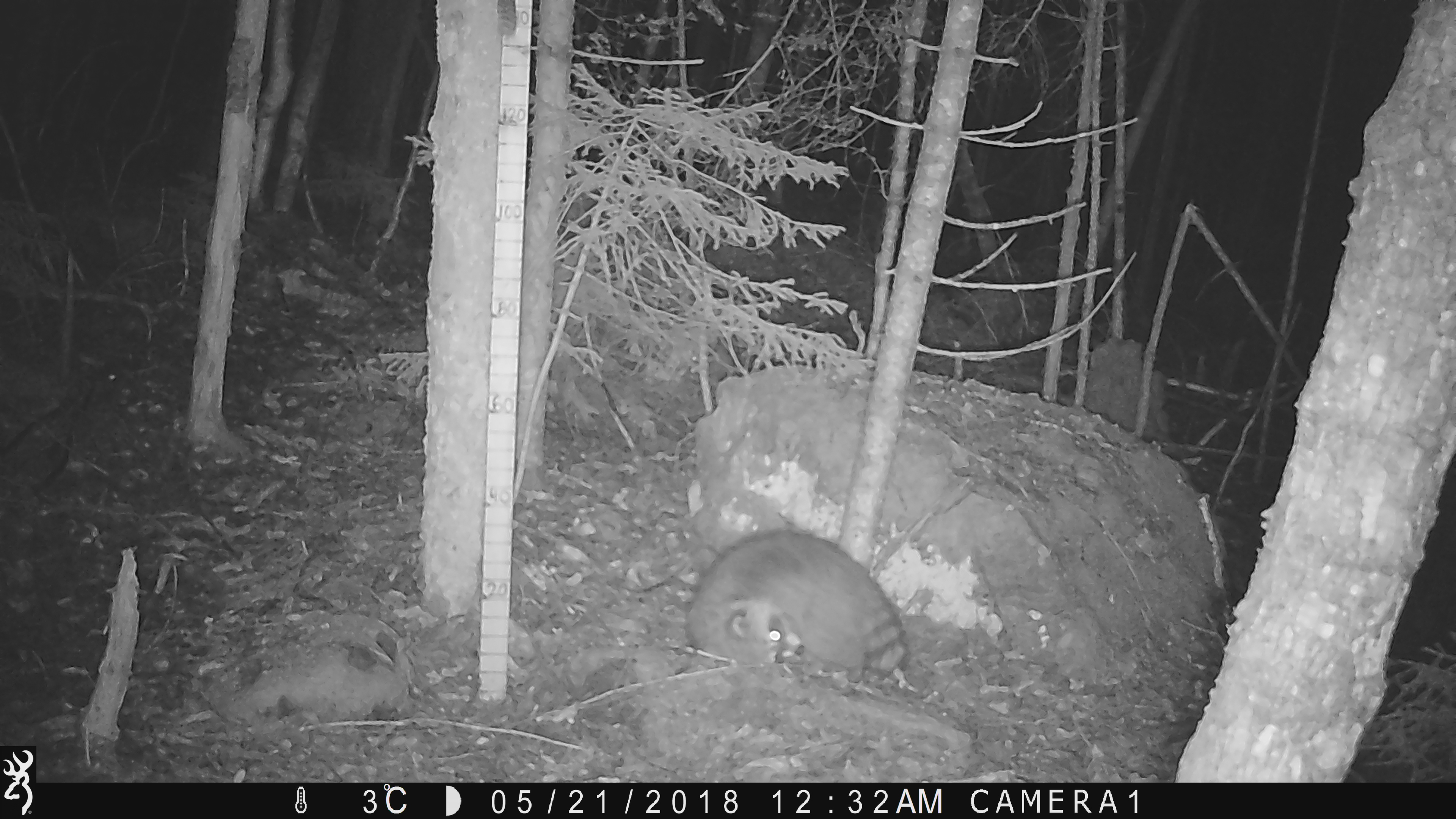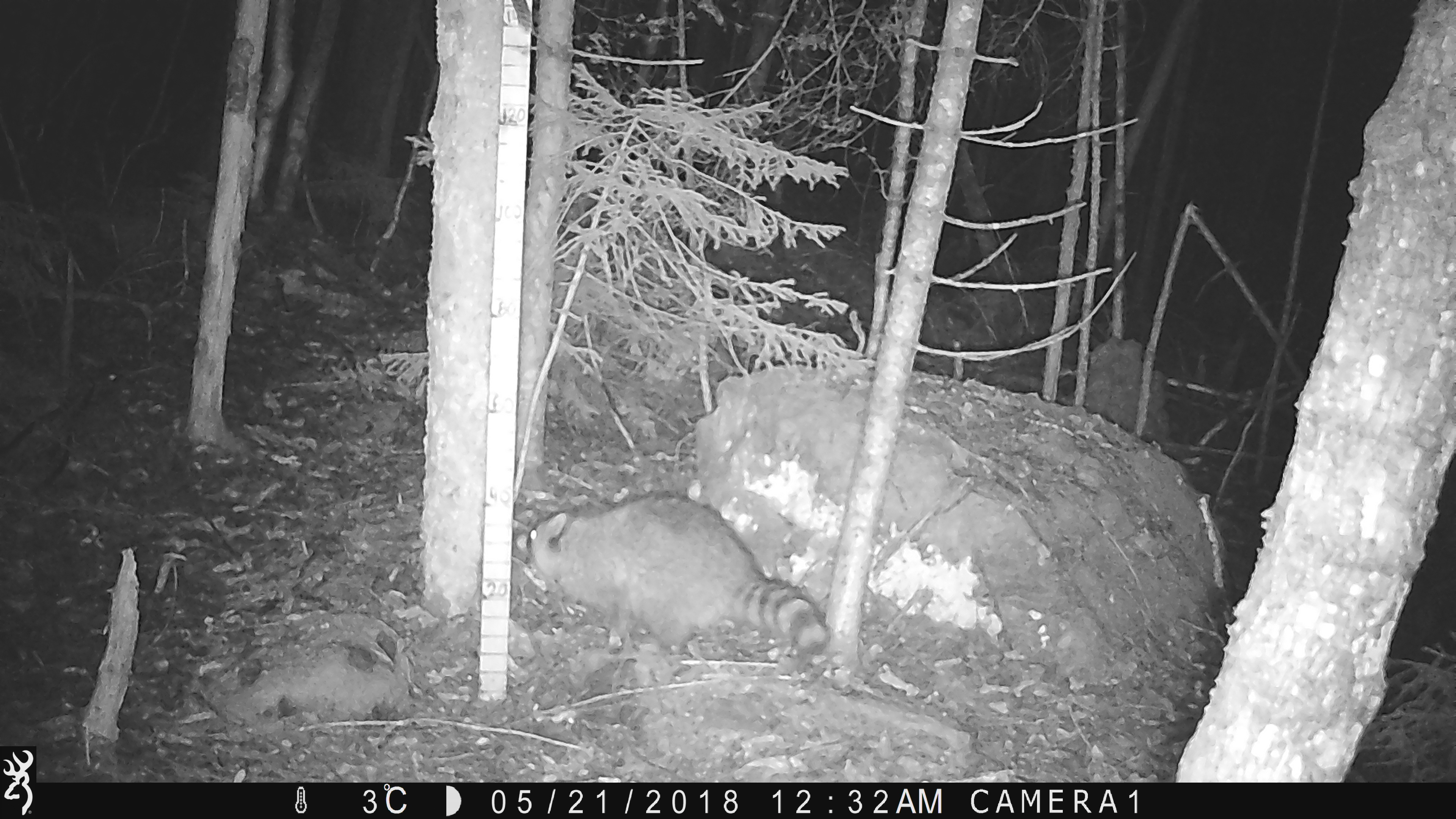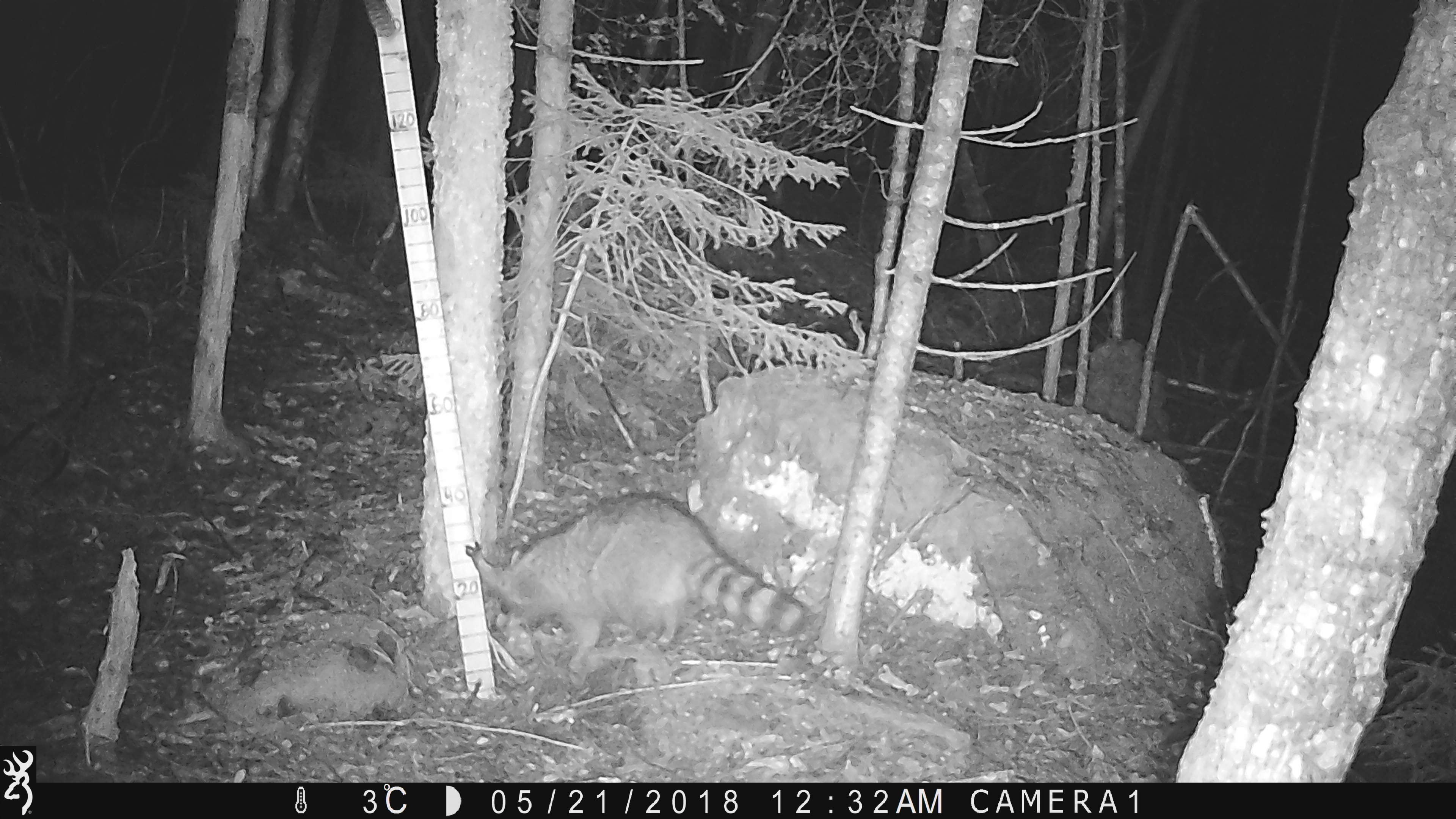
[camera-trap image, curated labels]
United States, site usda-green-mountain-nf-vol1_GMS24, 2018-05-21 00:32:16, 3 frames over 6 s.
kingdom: Animalia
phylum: Chordata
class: Mammalia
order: Carnivora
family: Procyonidae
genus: Procyon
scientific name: Procyon lotor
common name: raccoon